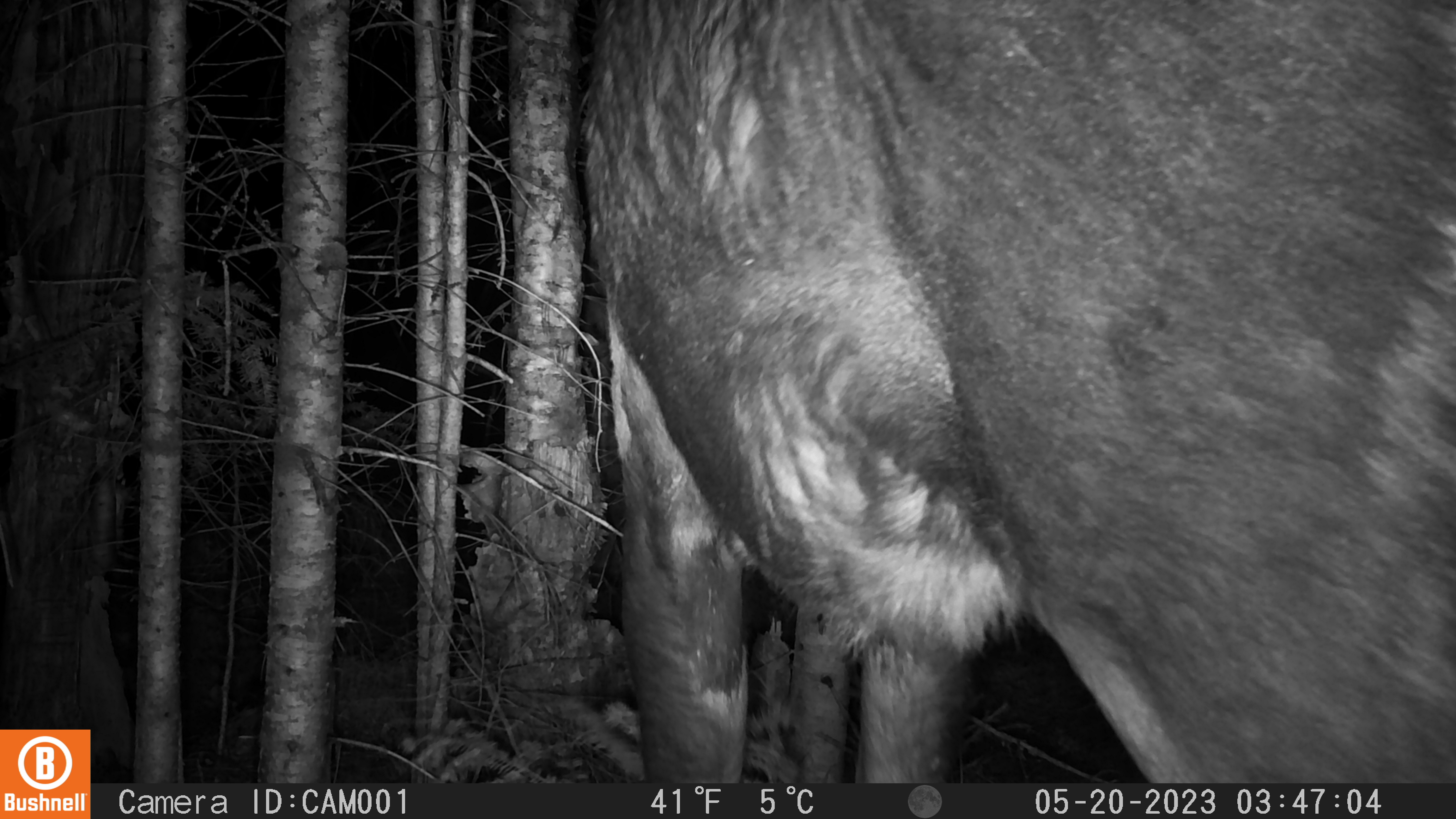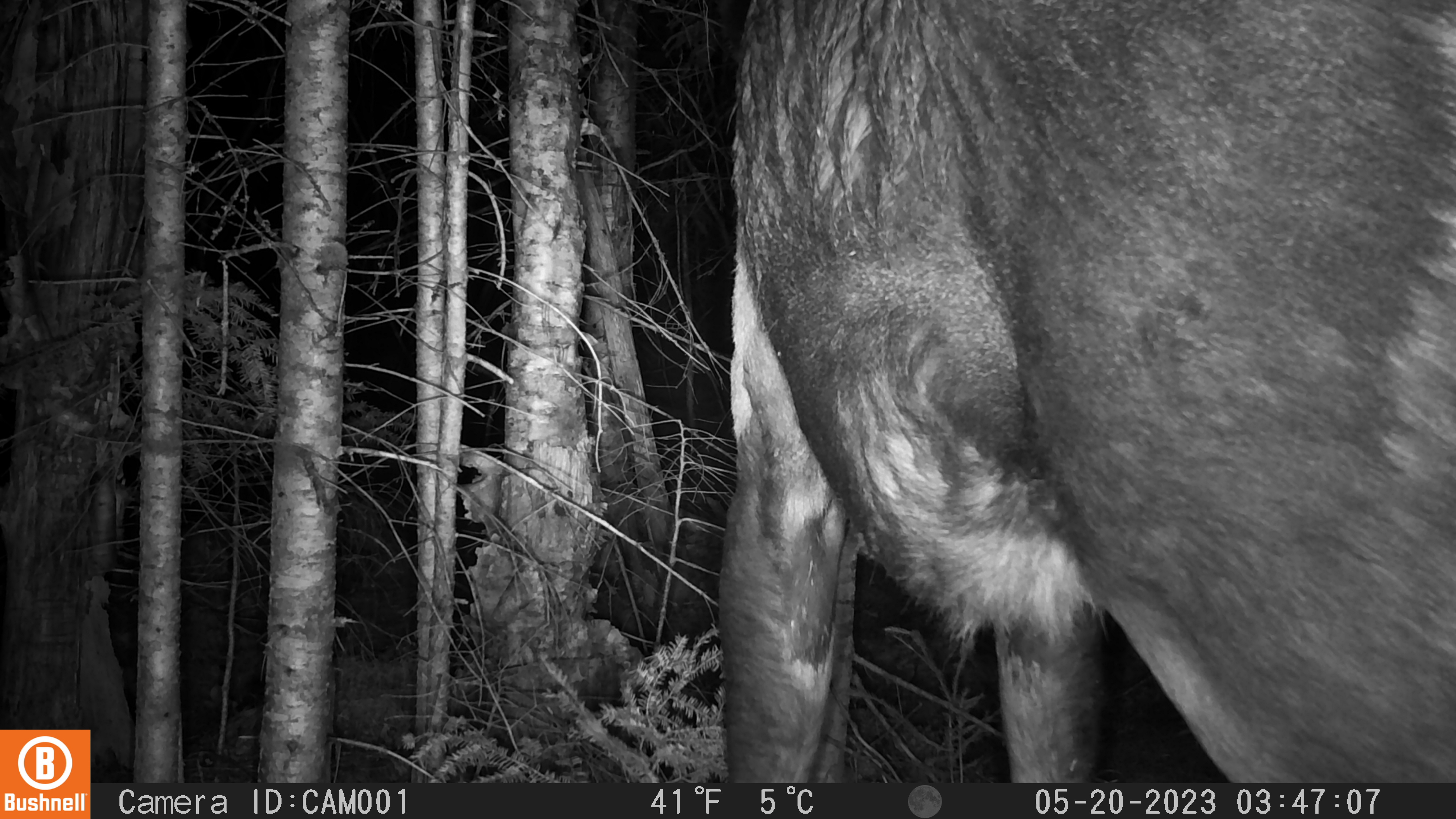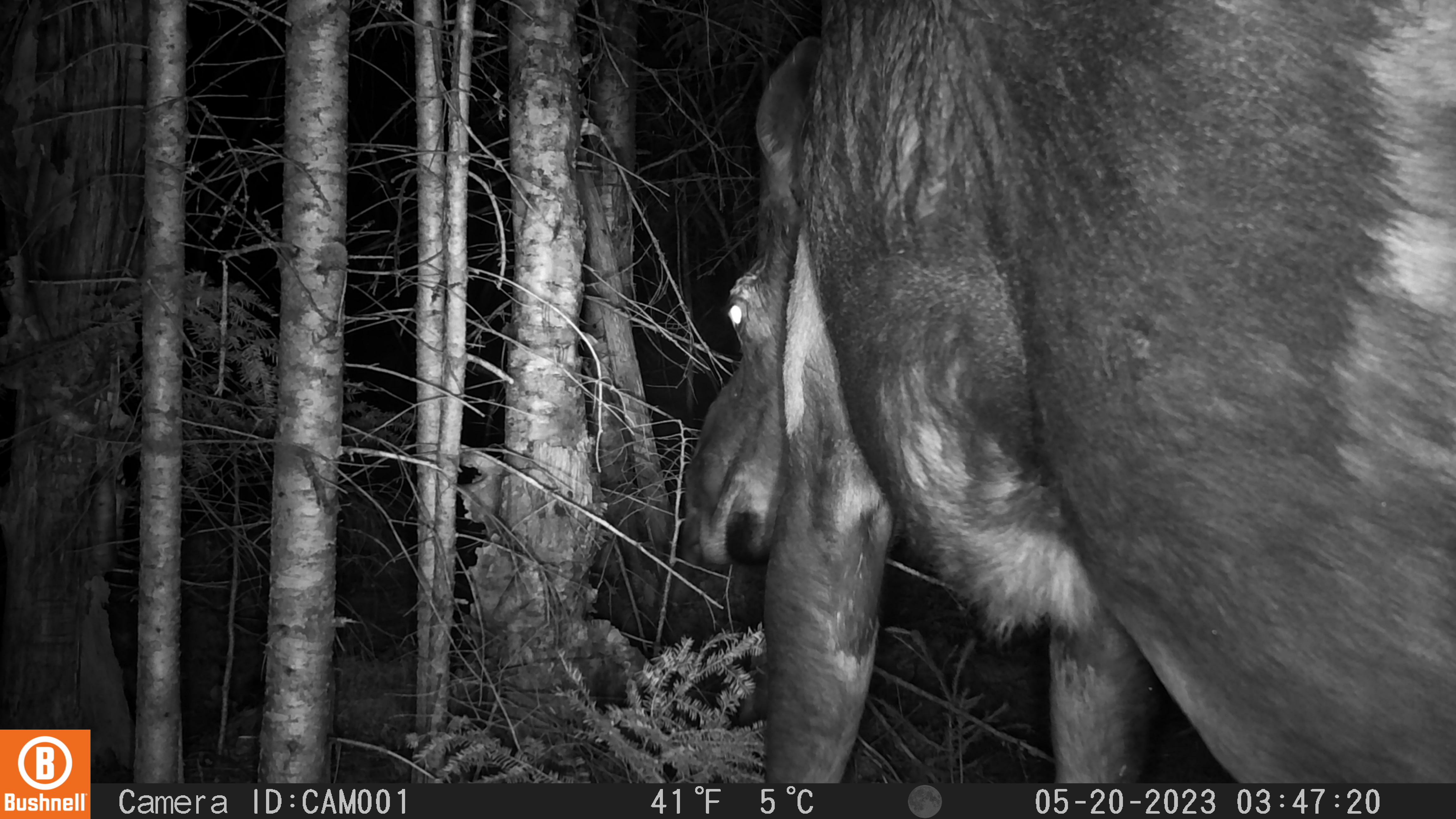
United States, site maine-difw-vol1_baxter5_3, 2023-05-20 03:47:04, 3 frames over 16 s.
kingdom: Animalia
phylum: Chordata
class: Mammalia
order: Artiodactyla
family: Cervidae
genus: Alces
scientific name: Alces alces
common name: moose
Moose (Alces alces).